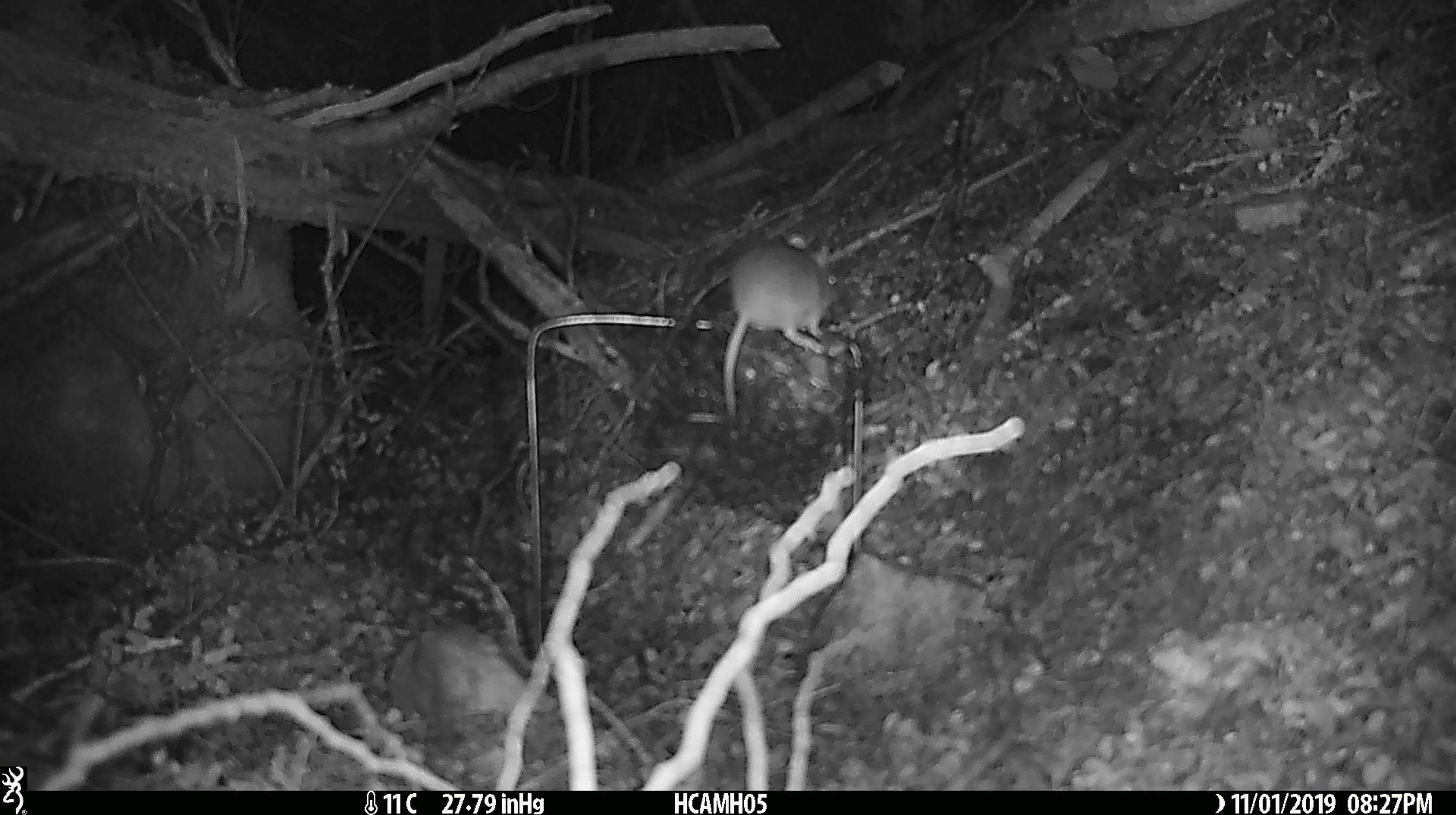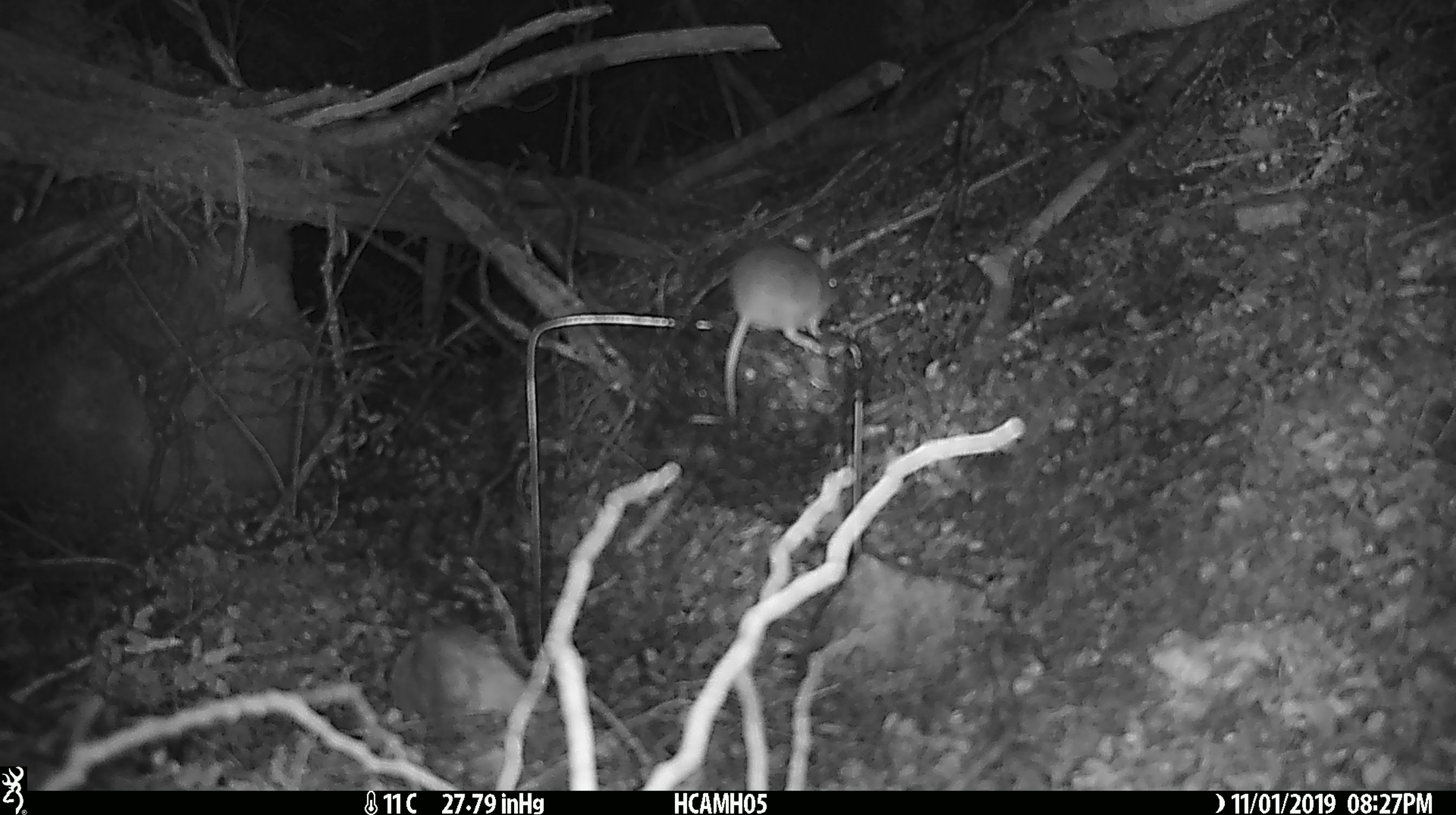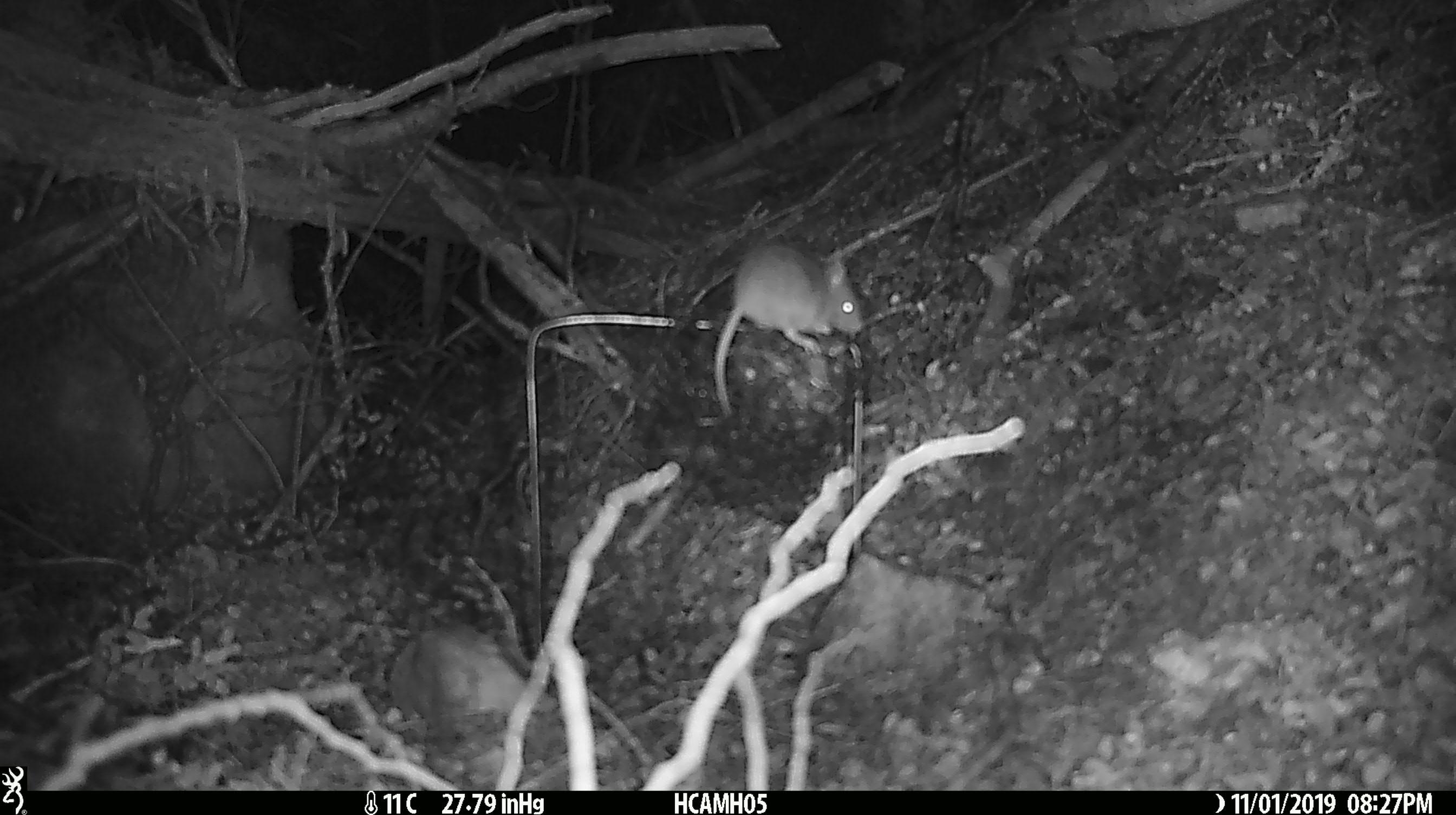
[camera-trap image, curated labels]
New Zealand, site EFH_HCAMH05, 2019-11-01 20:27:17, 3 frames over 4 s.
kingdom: Animalia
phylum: Chordata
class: Mammalia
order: Rodentia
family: Muridae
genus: Mus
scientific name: Mus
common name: mouse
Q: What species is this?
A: Mouse (Mus).